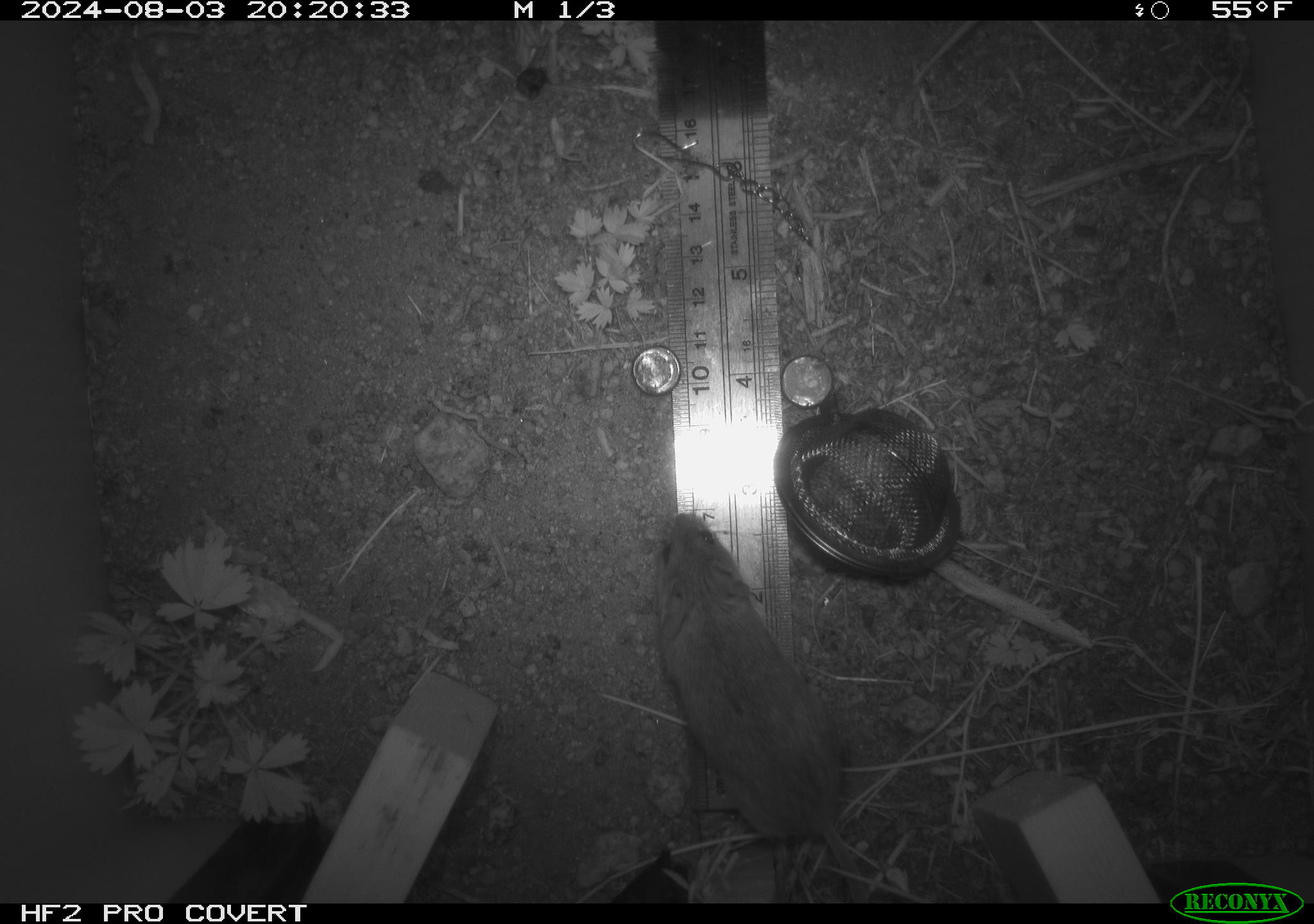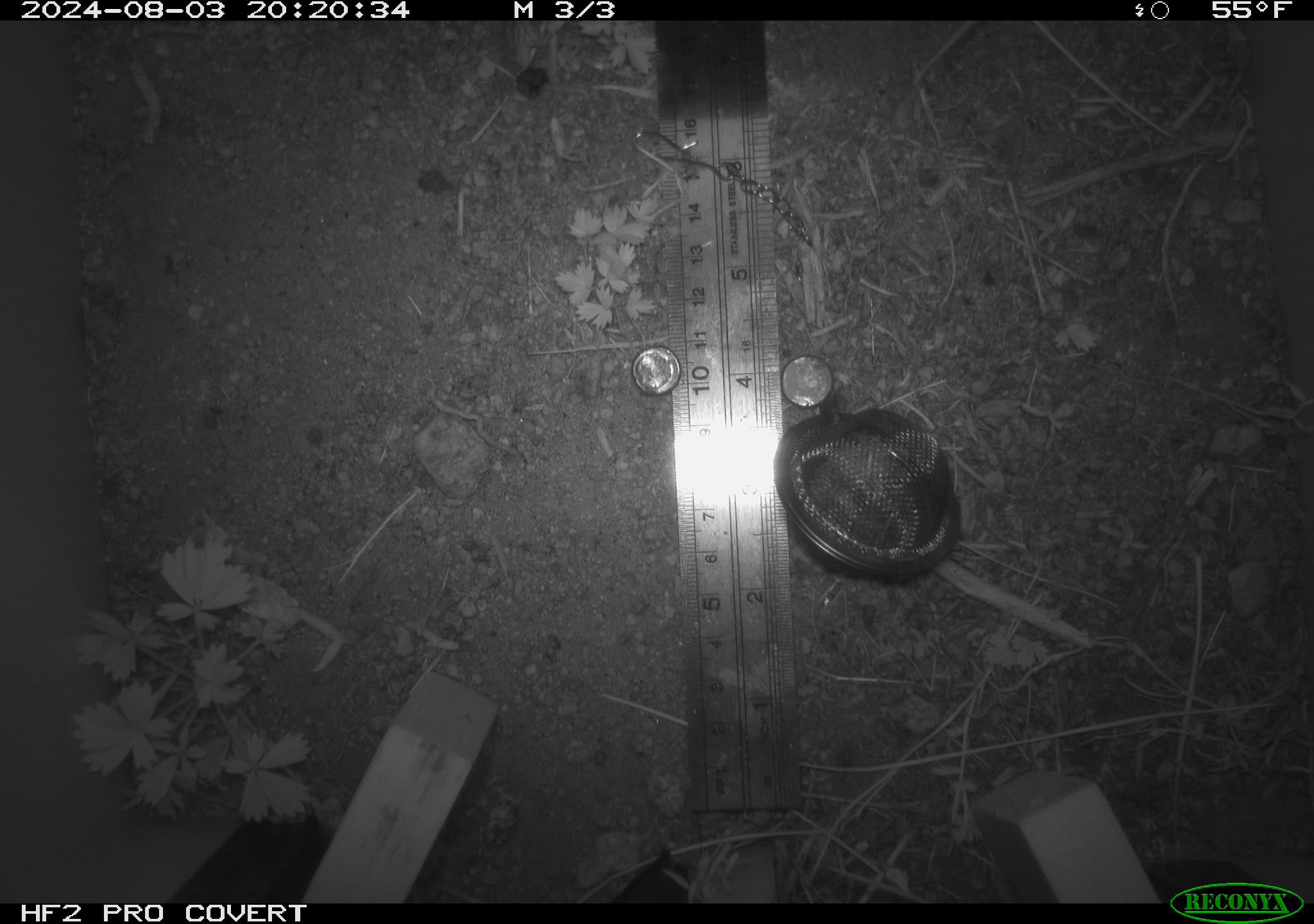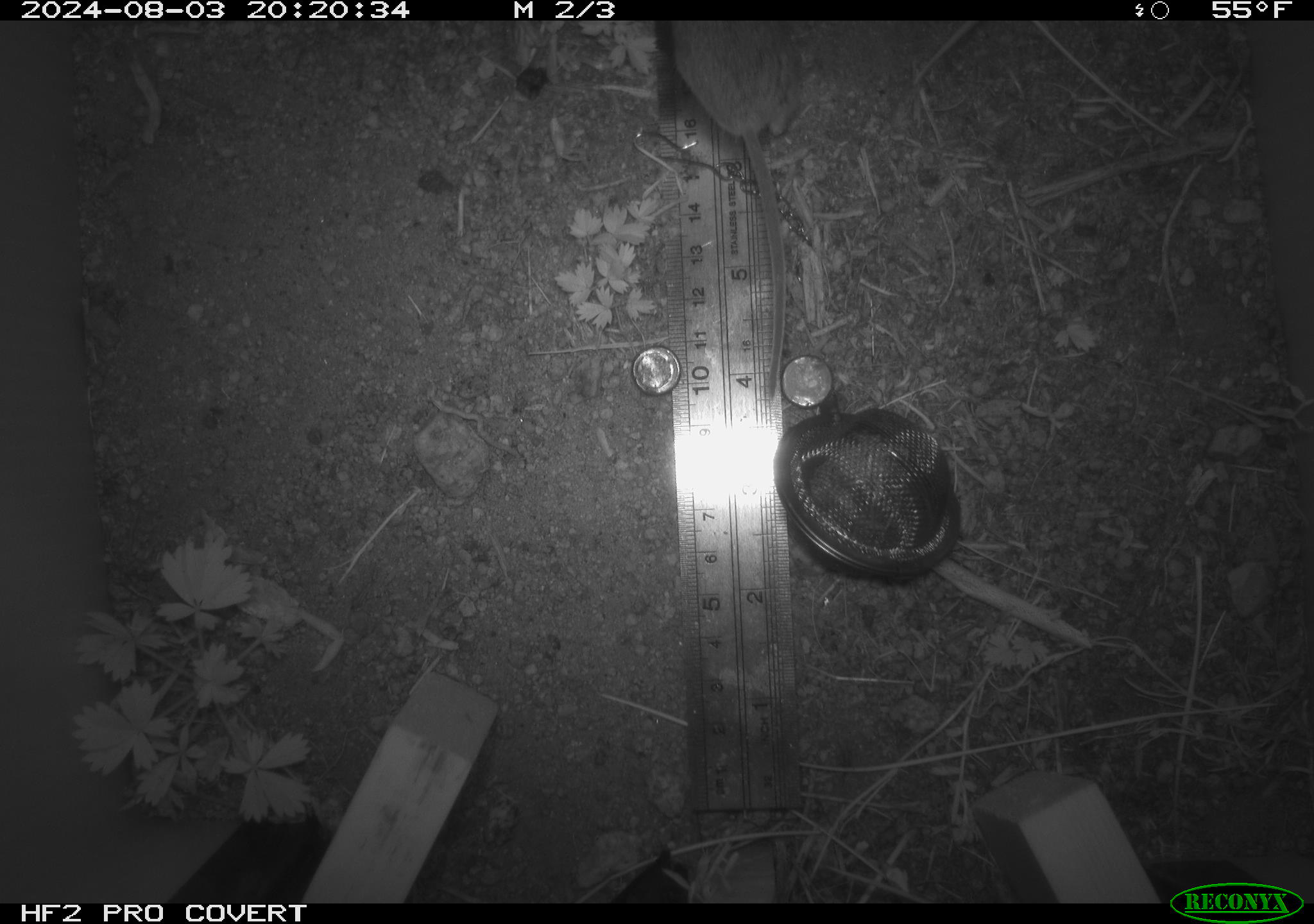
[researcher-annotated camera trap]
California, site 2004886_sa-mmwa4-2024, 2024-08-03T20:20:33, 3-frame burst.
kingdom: Animalia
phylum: Chordata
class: Mammalia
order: Rodentia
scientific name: Rodentia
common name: mouse species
Mouse species (Rodentia).